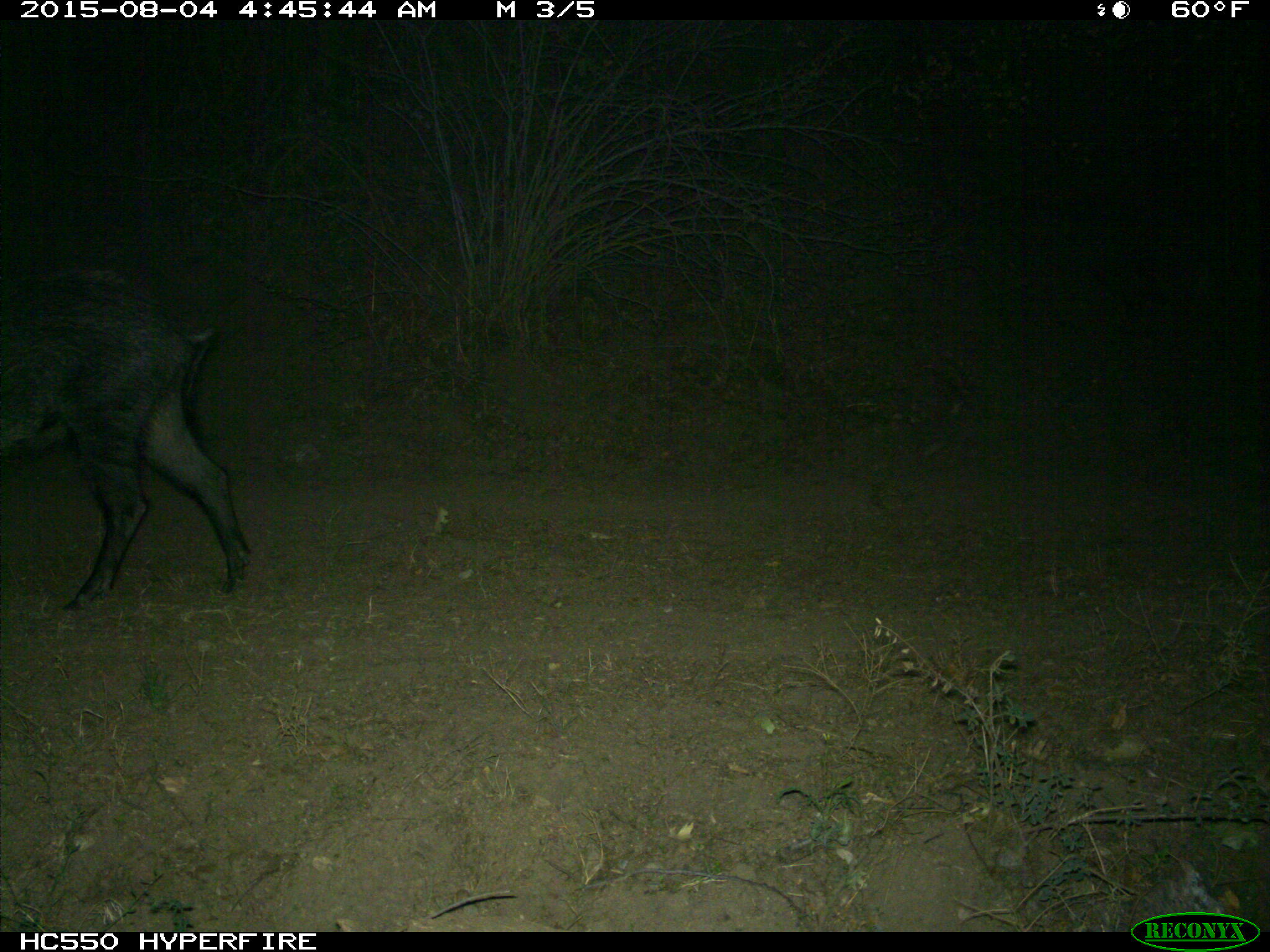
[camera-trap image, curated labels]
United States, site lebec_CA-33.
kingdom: Animalia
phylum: Chordata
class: Mammalia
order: Artiodactyla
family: Suidae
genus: Sus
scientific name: Sus scrofa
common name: wild boar